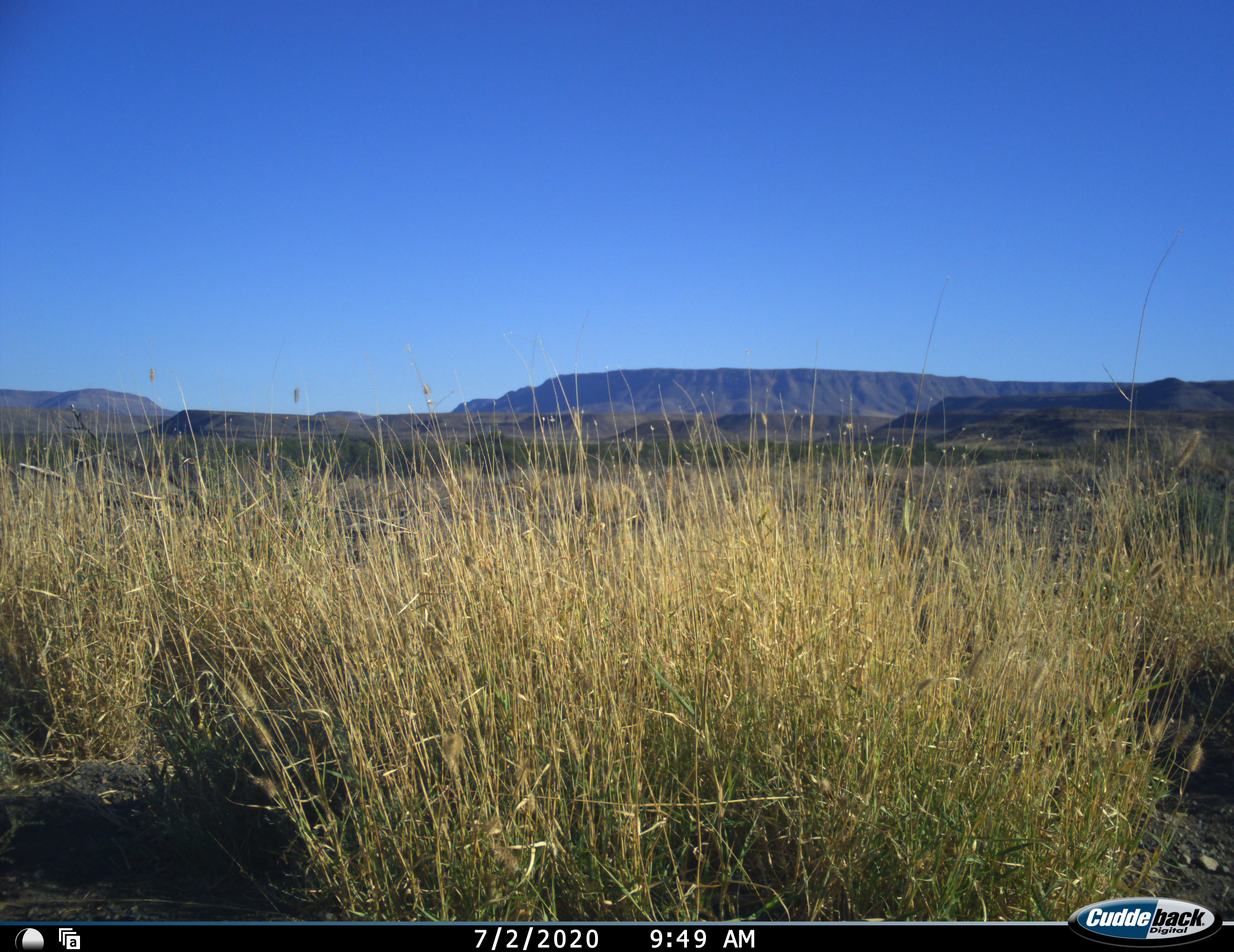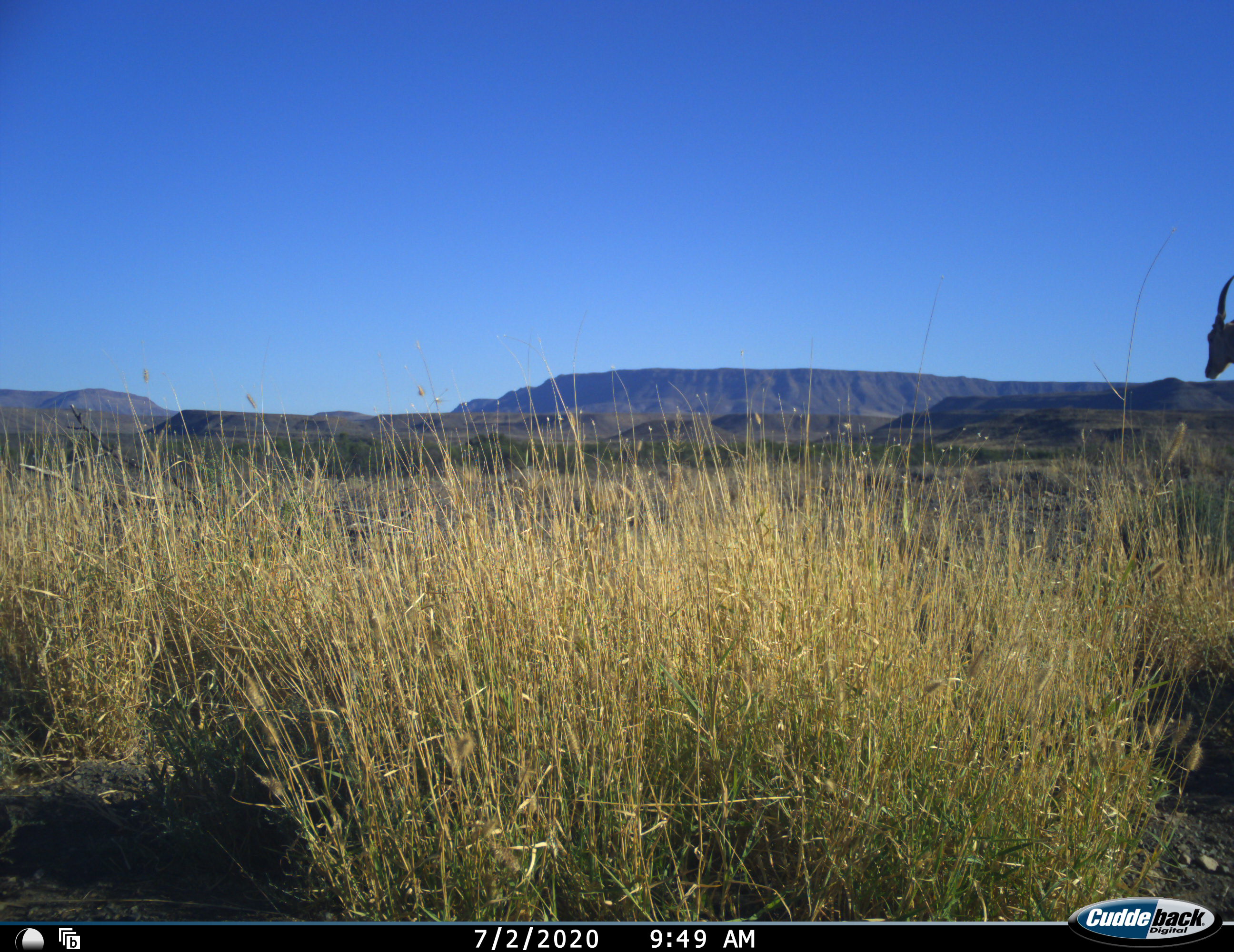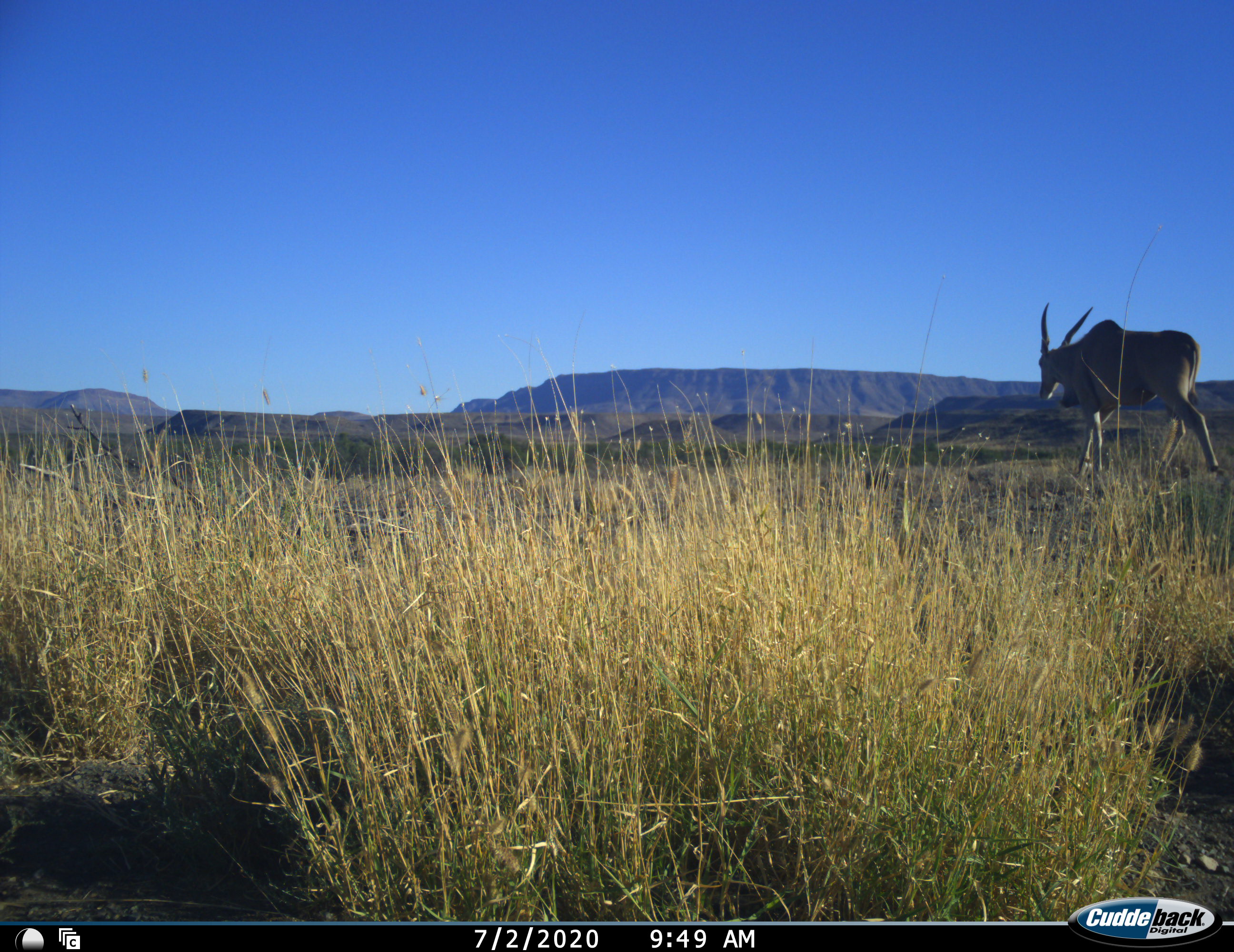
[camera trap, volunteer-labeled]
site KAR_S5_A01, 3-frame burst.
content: unidentified animal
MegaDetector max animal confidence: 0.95